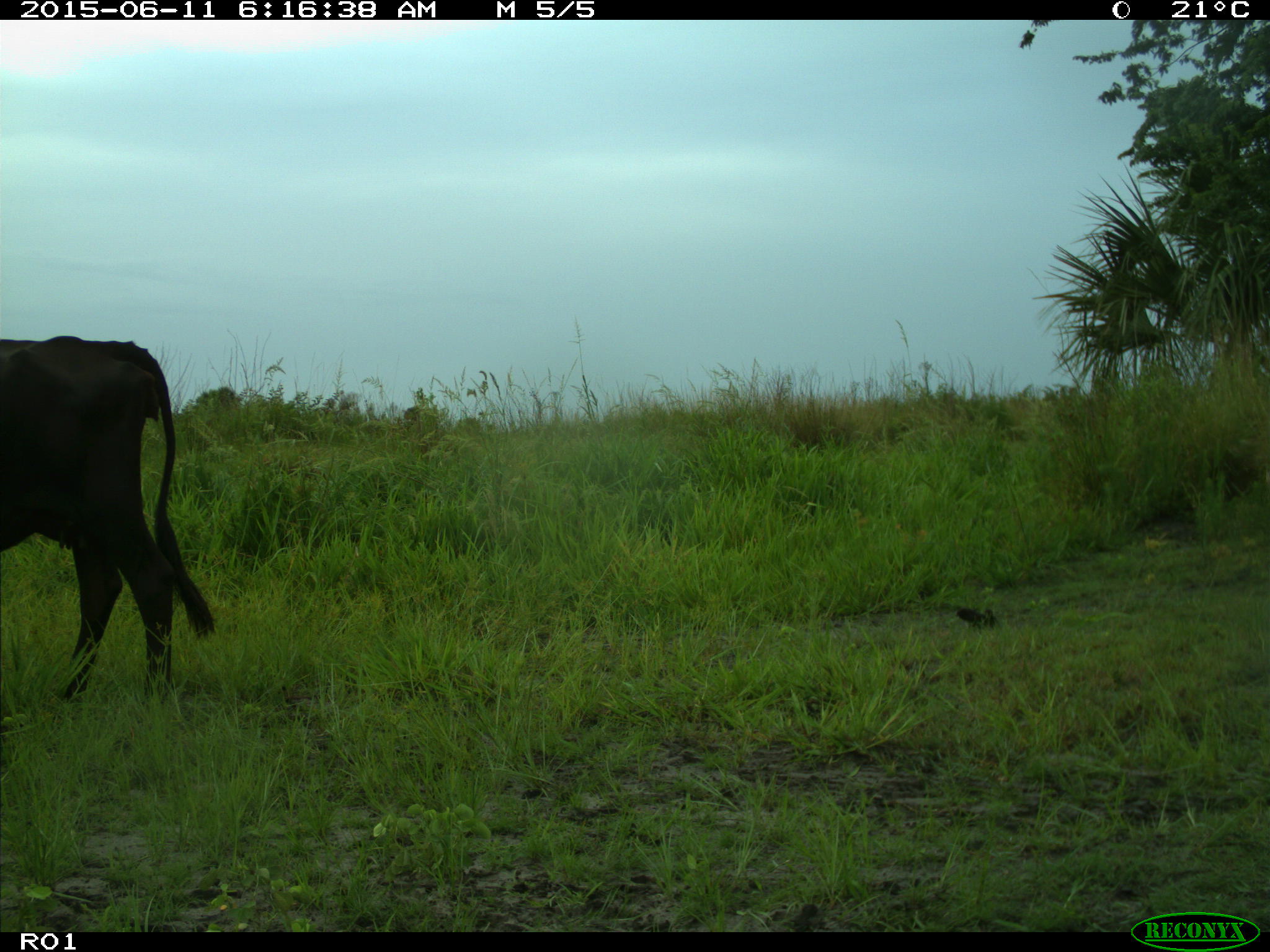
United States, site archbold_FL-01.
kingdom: Animalia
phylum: Chordata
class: Mammalia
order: Artiodactyla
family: Bovidae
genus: Bos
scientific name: Bos taurus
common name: domestic cow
Bos taurus (domestic cow).